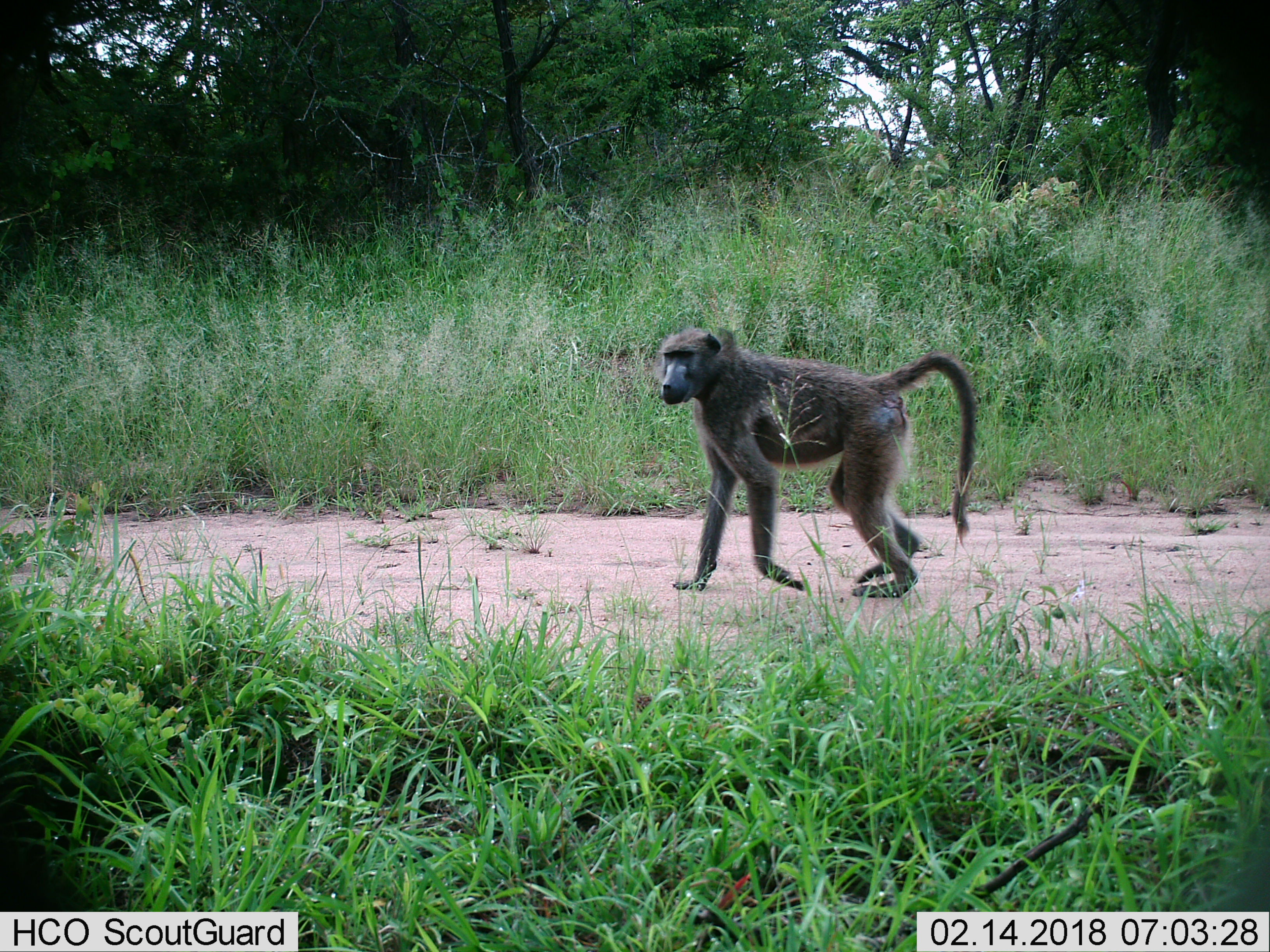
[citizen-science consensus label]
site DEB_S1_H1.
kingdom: Animalia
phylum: Chordata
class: Mammalia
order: Primates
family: Cercopithecidae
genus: Papio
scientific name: Papio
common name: baboon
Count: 1.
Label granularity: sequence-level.